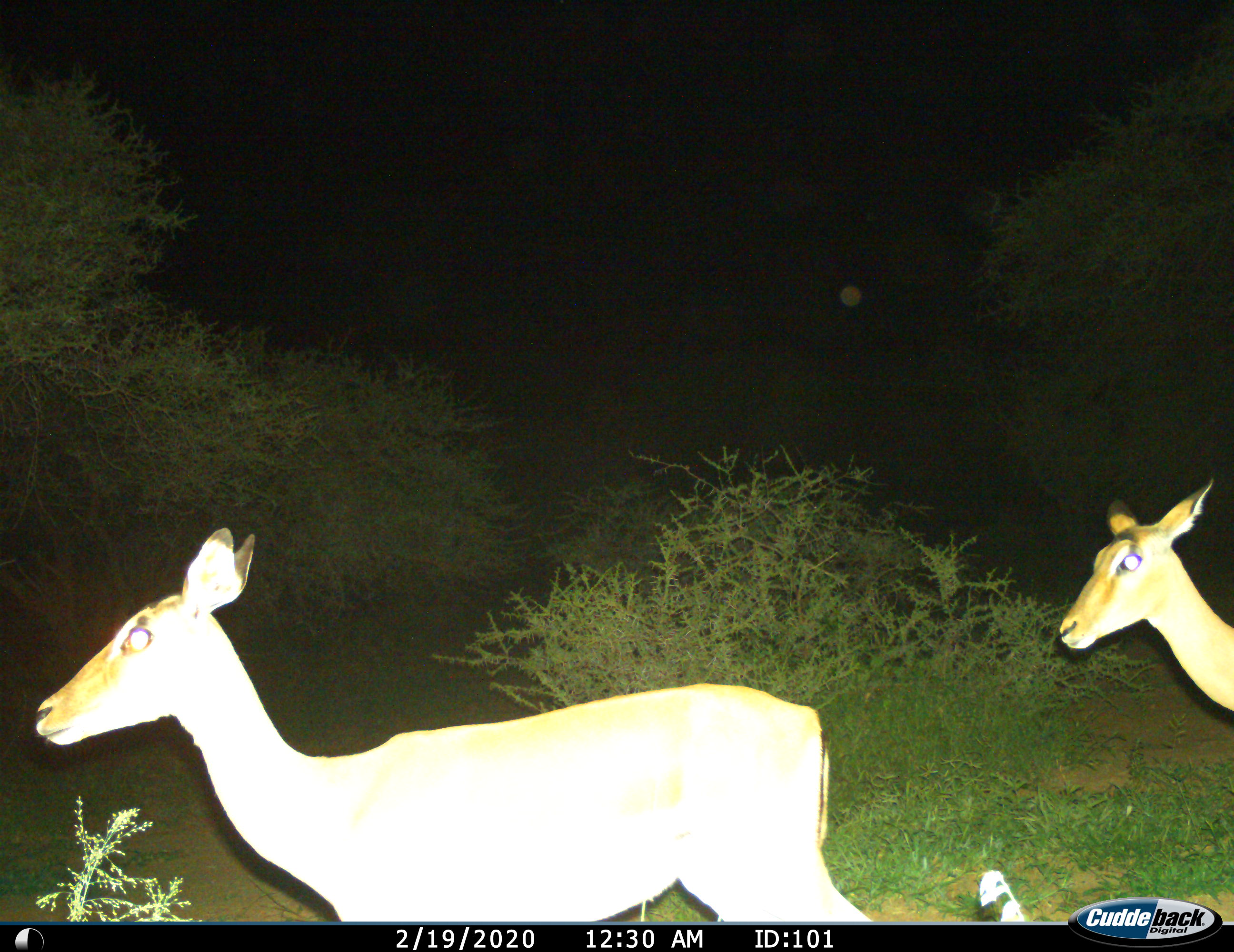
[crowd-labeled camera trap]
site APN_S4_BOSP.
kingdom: Animalia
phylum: Chordata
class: Mammalia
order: Artiodactyla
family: Bovidae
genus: Aepyceros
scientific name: Aepyceros melampus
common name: impala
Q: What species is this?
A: Impala (Aepyceros melampus).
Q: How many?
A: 2.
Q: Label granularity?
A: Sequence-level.